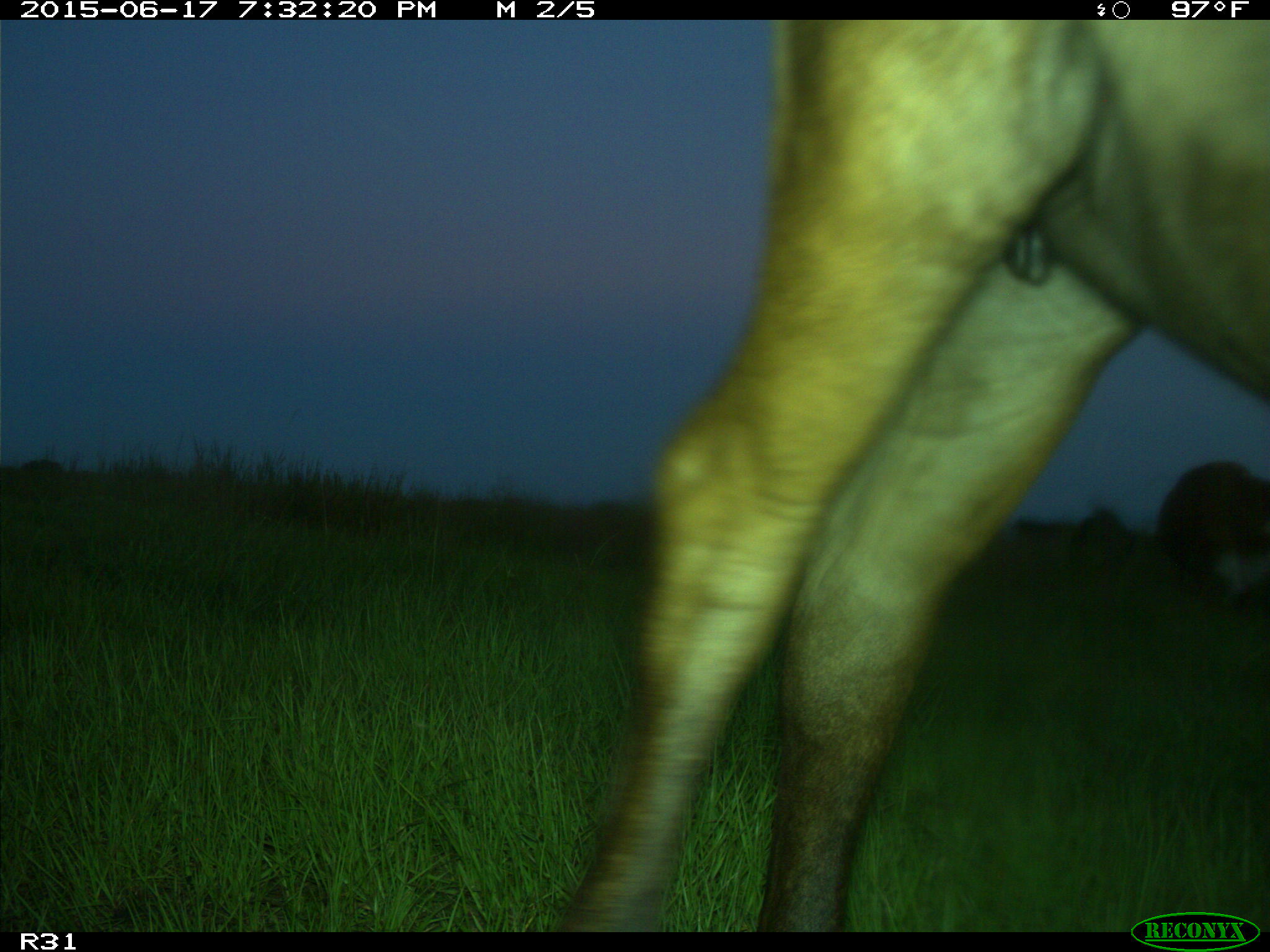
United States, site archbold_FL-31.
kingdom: Animalia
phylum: Chordata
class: Mammalia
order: Artiodactyla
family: Bovidae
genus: Bos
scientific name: Bos taurus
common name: domestic cow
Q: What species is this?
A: Bos taurus (domestic cow).